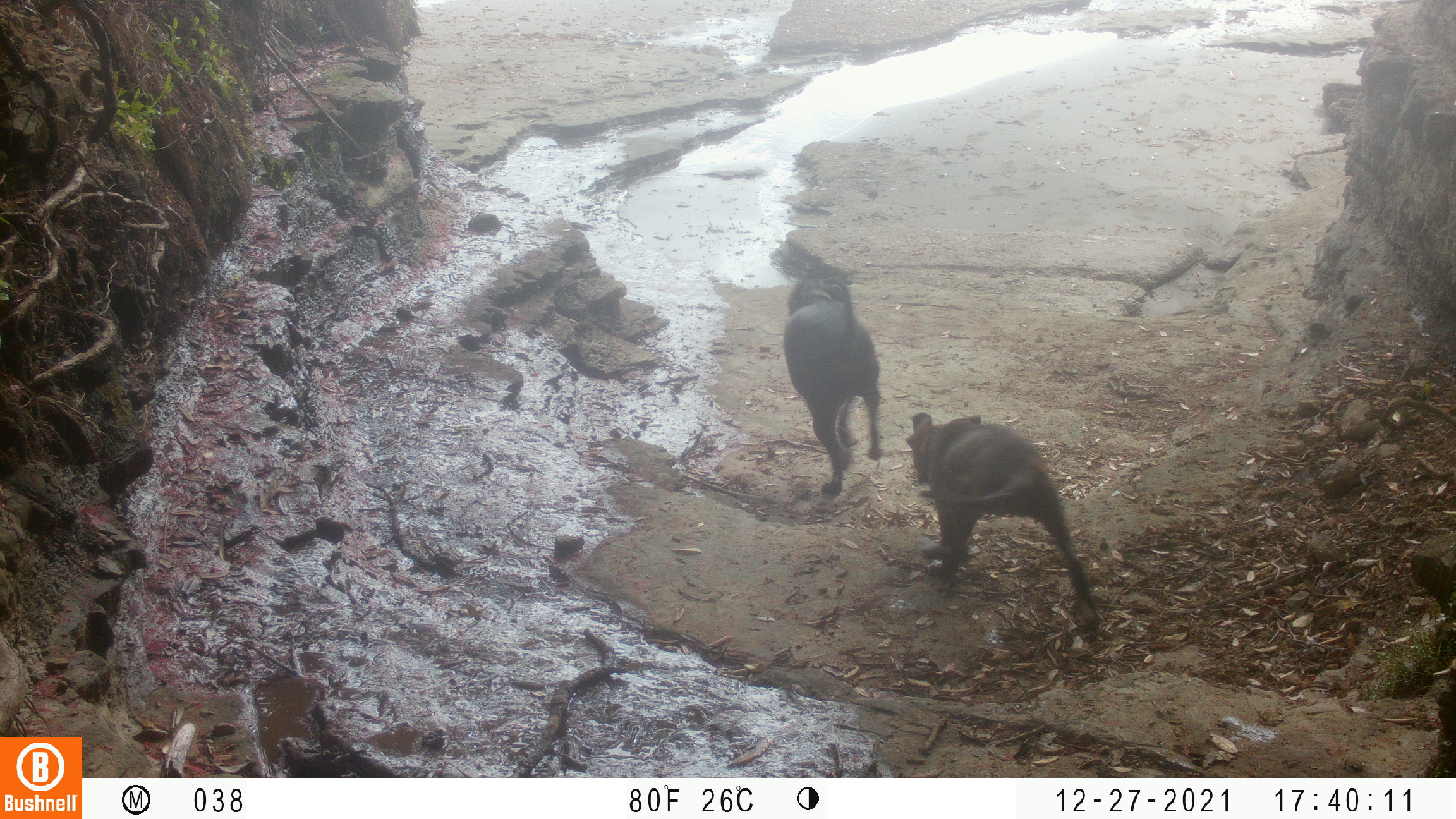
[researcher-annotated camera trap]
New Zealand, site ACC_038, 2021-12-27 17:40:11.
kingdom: Animalia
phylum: Chordata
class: Mammalia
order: Carnivora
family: Canidae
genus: Canis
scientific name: Canis familiaris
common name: domestic dog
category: dog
Dog (domestic dog) (Canis familiaris).